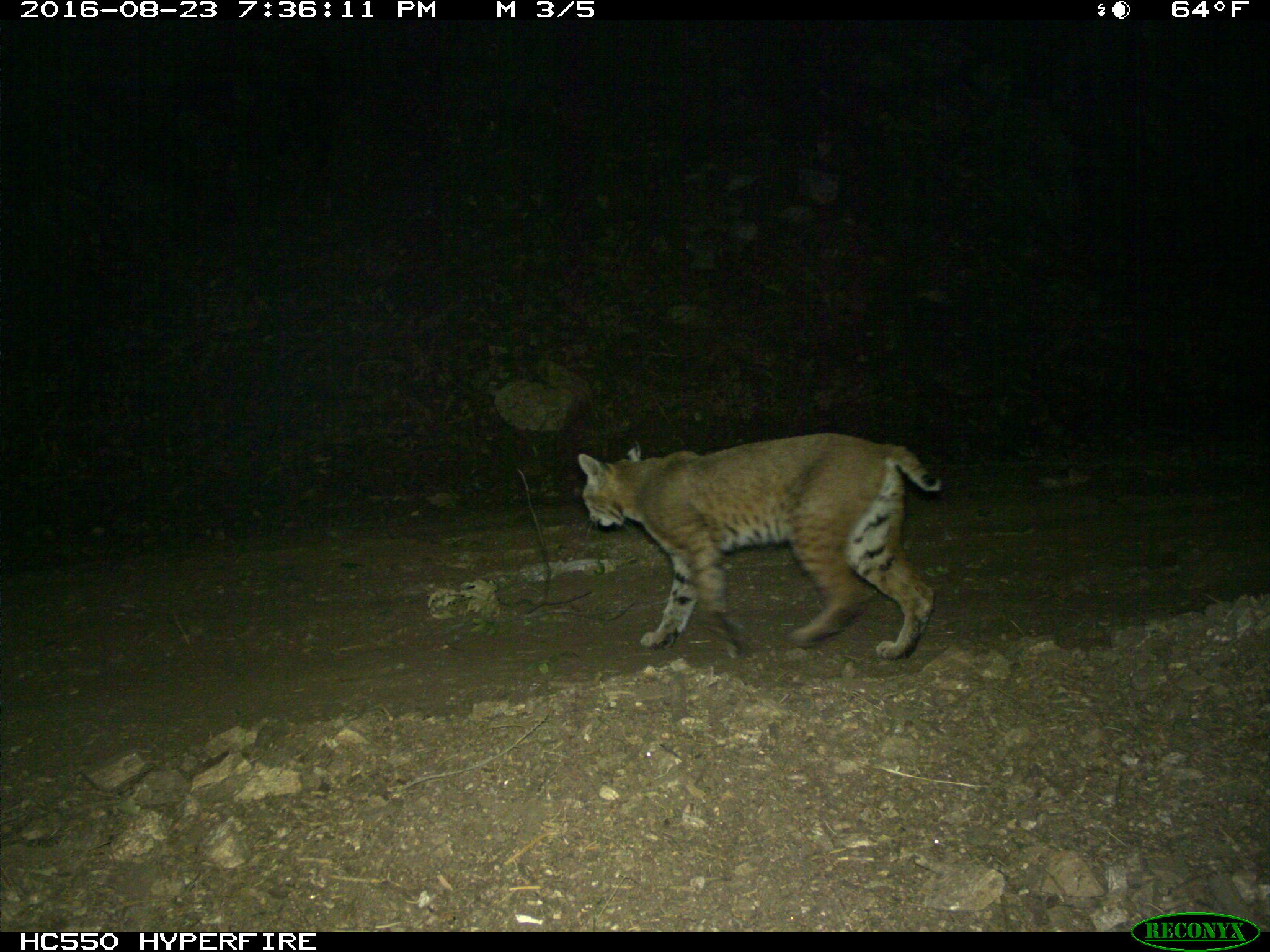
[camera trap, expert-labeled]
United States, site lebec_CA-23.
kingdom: Animalia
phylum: Chordata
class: Mammalia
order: Carnivora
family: Felidae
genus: Lynx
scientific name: Lynx rufus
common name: bobcat